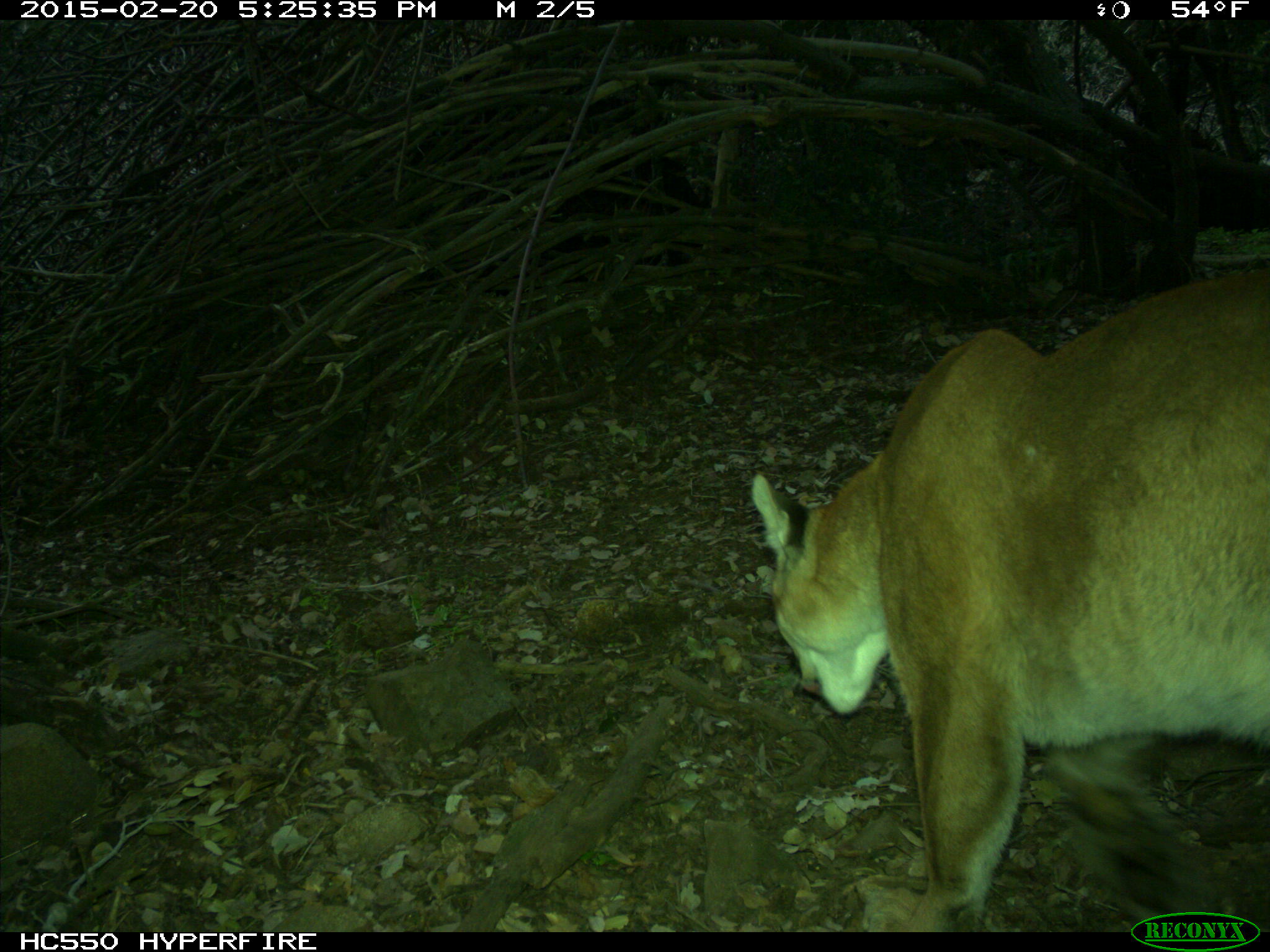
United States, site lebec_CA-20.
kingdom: Animalia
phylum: Chordata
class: Mammalia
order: Carnivora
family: Felidae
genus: Puma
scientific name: Puma concolor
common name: mountain lion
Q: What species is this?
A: Puma concolor (mountain lion).